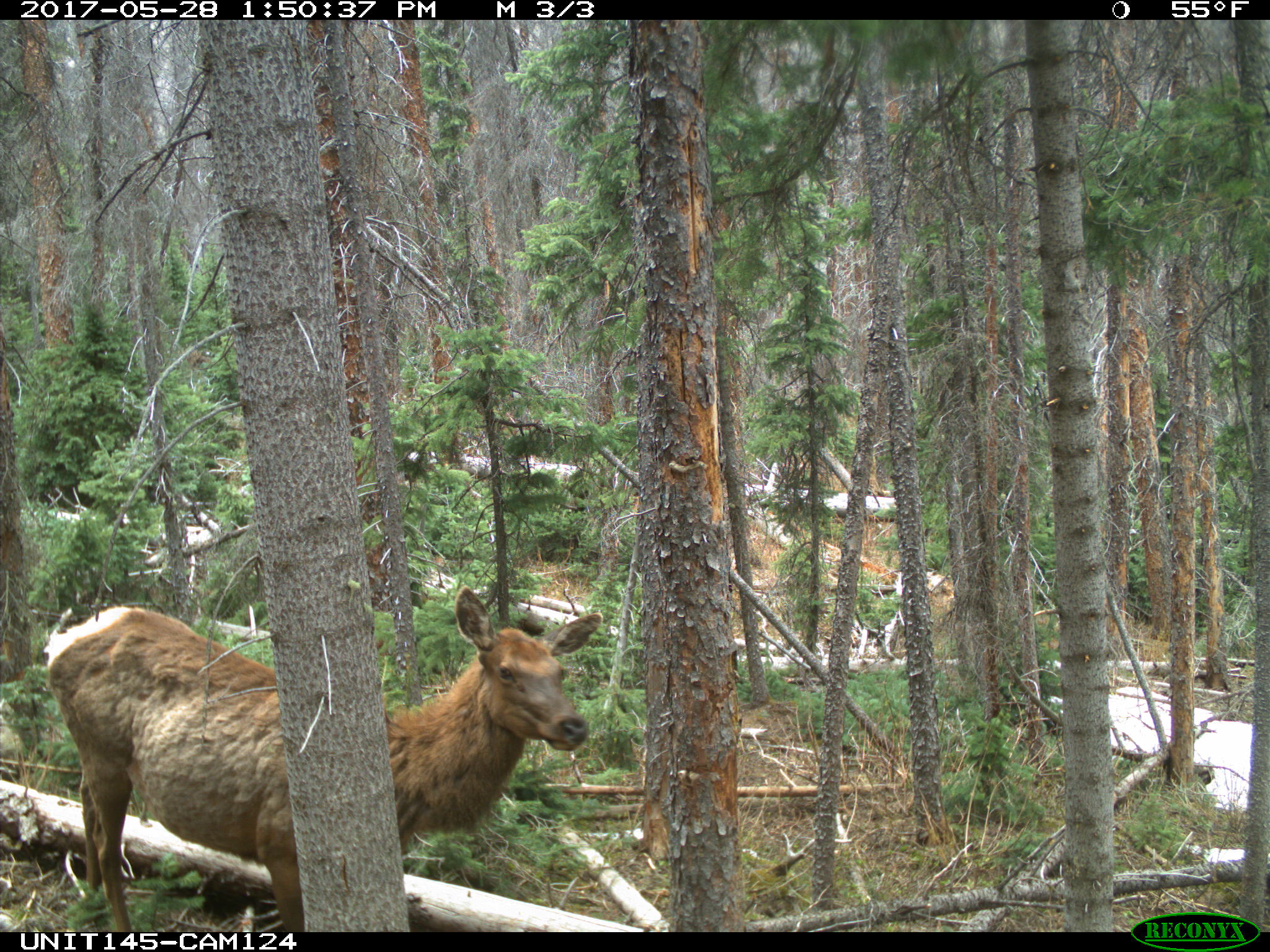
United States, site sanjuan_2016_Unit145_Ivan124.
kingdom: Animalia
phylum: Chordata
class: Mammalia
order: Artiodactyla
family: Cervidae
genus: Cervus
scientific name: Cervus elaphus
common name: red deer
Cervus elaphus (red deer).